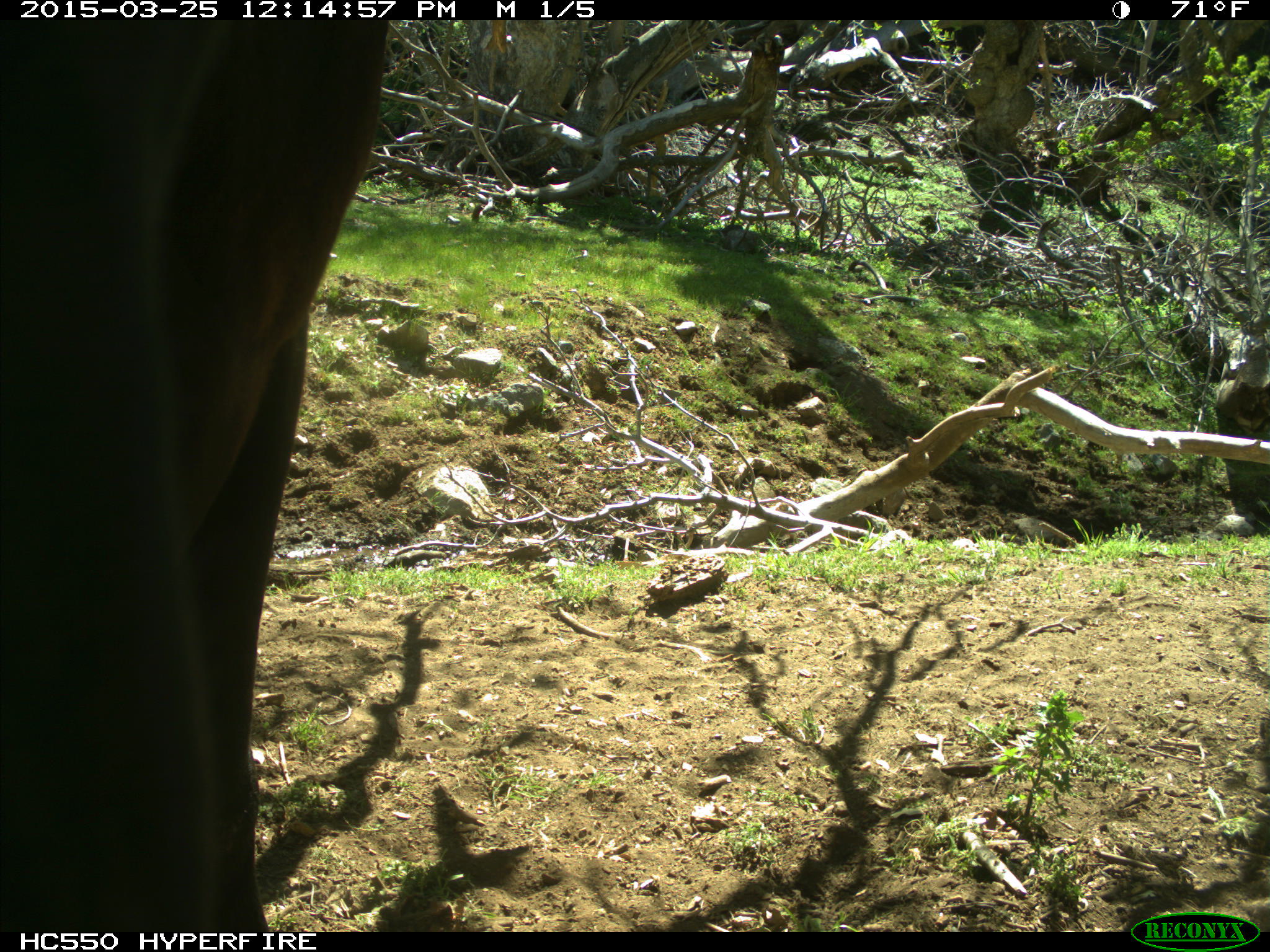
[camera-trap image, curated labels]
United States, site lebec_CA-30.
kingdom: Animalia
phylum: Chordata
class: Mammalia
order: Artiodactyla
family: Bovidae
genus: Bos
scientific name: Bos taurus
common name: domestic cow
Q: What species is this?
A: Bos taurus (domestic cow).